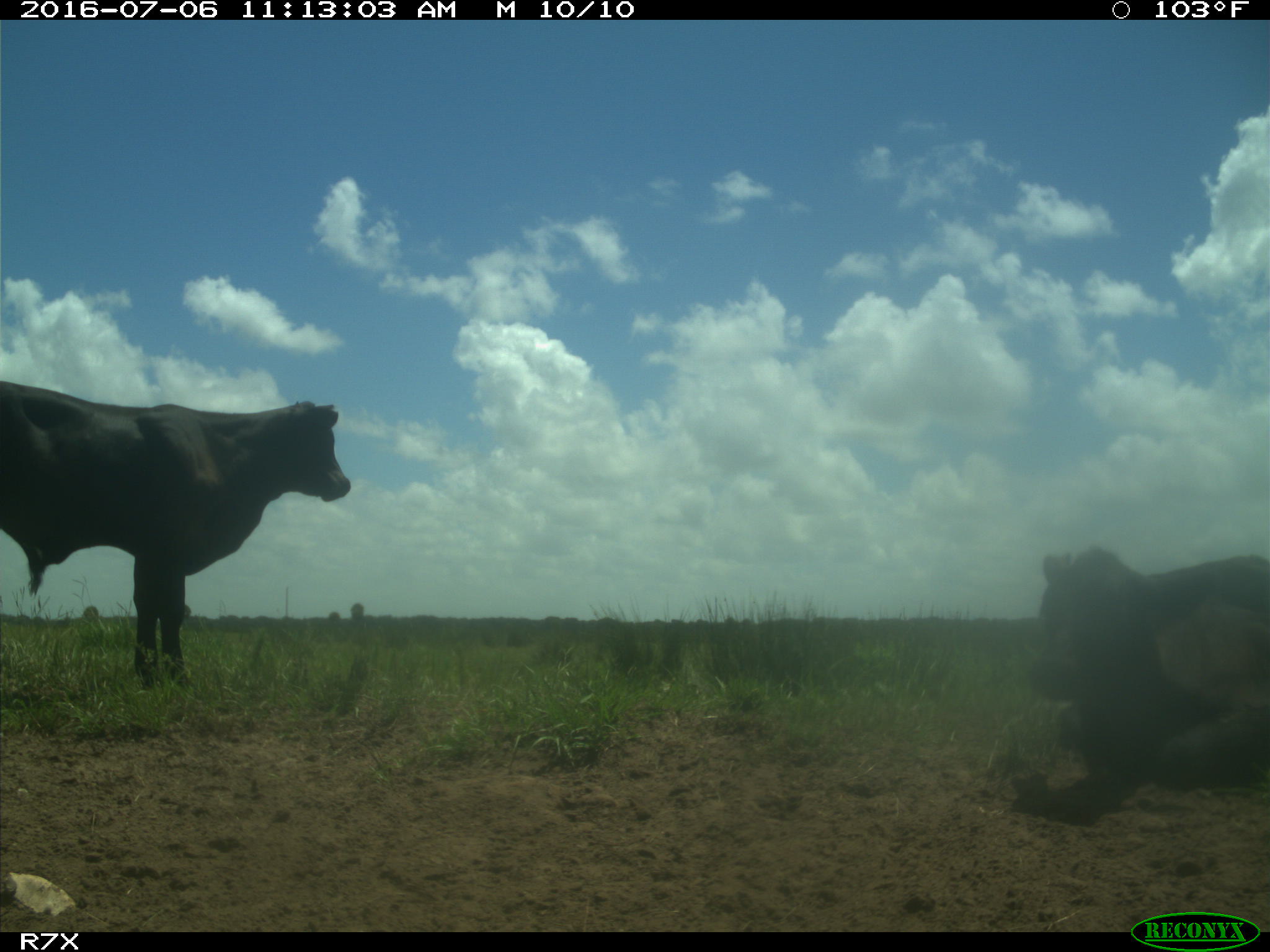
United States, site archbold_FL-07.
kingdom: Animalia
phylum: Chordata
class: Mammalia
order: Artiodactyla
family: Bovidae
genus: Bos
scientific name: Bos taurus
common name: domestic cow